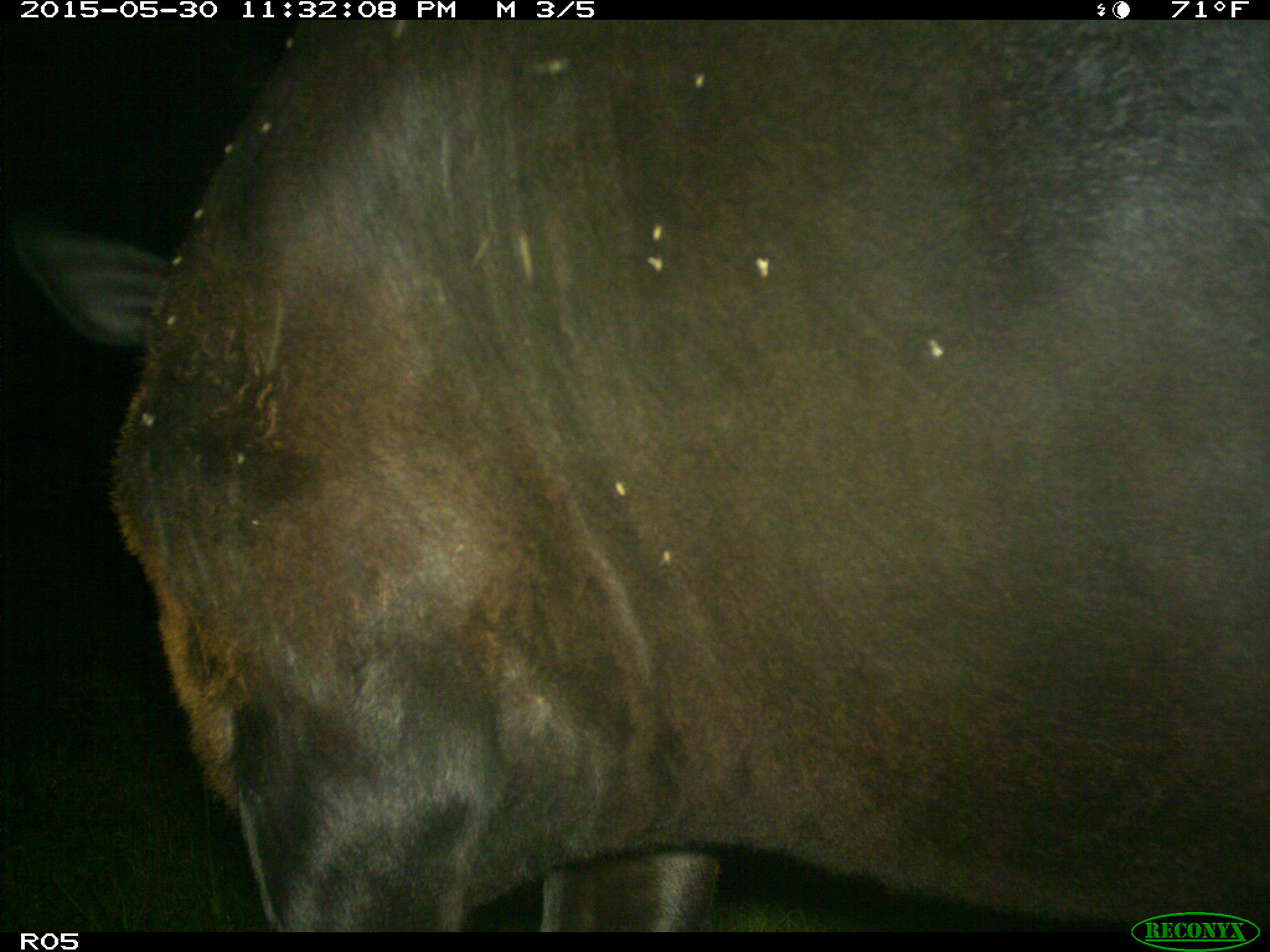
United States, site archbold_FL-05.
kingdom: Animalia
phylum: Chordata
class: Mammalia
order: Artiodactyla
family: Bovidae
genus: Bos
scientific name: Bos taurus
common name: domestic cow